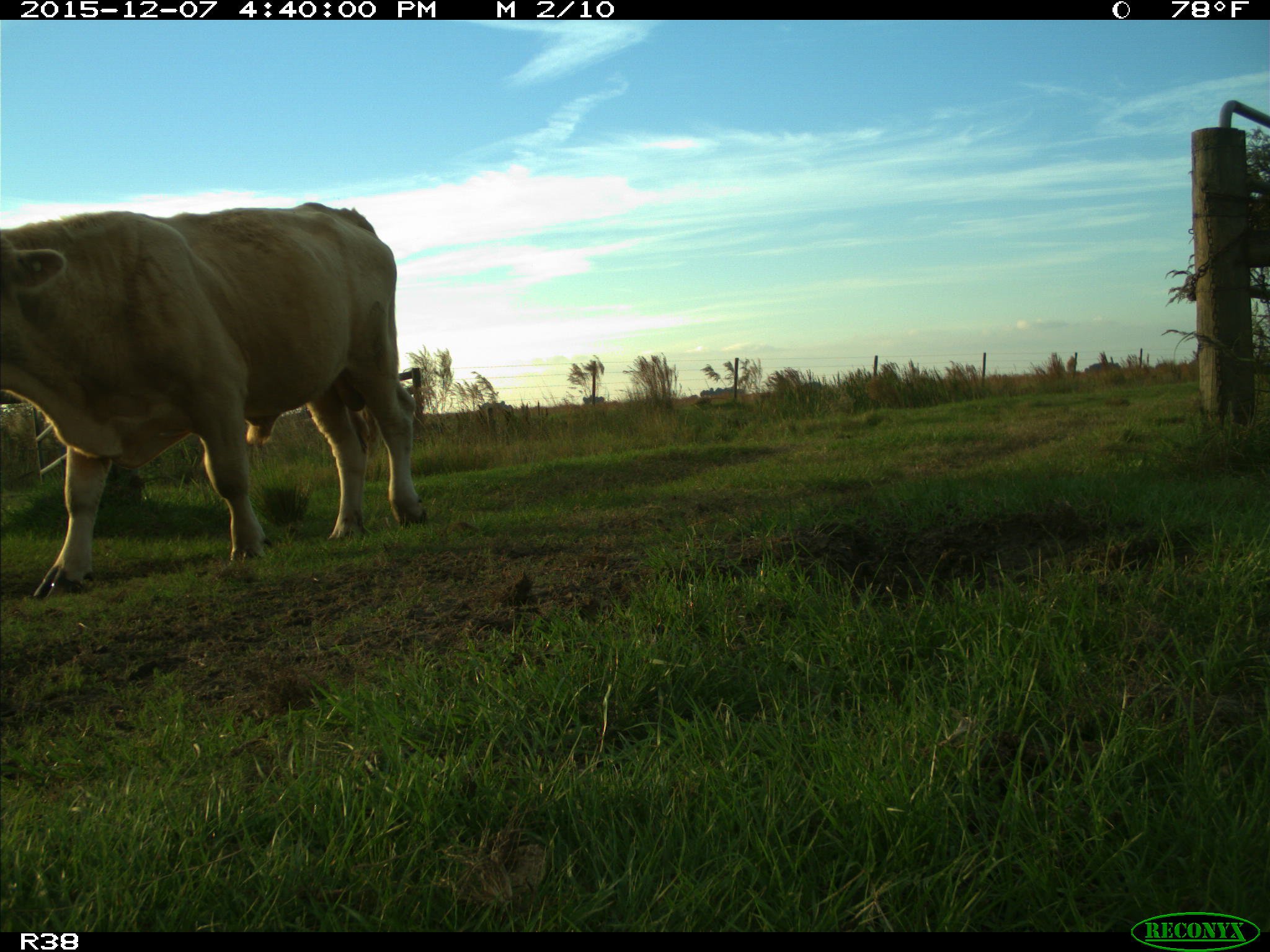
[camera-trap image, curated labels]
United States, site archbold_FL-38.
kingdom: Animalia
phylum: Chordata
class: Mammalia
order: Artiodactyla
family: Bovidae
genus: Bos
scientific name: Bos taurus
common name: domestic cow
Bos taurus (domestic cow).